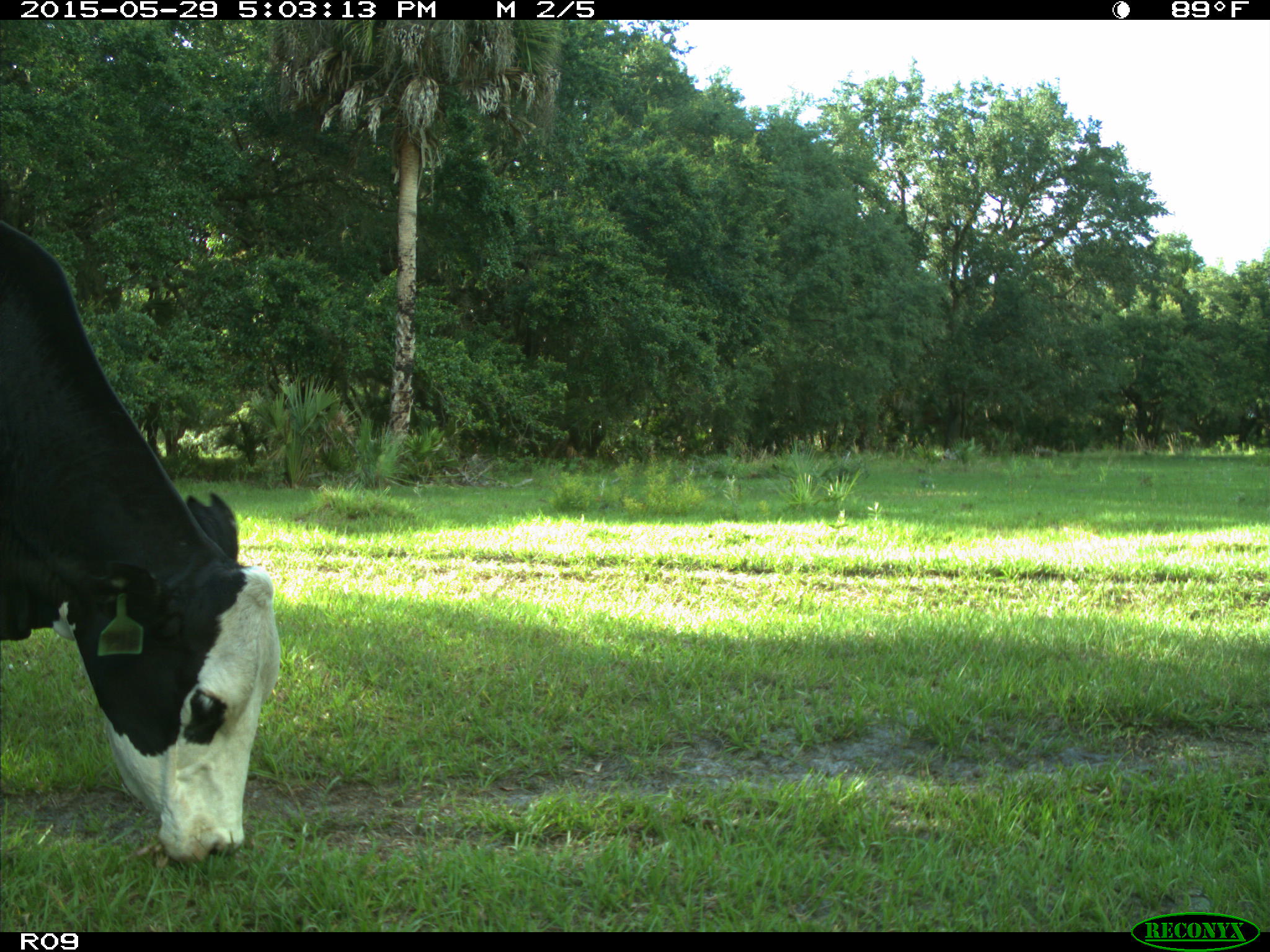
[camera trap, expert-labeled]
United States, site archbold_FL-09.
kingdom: Animalia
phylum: Chordata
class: Mammalia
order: Artiodactyla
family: Bovidae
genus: Bos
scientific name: Bos taurus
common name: domestic cow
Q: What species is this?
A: Bos taurus (domestic cow).